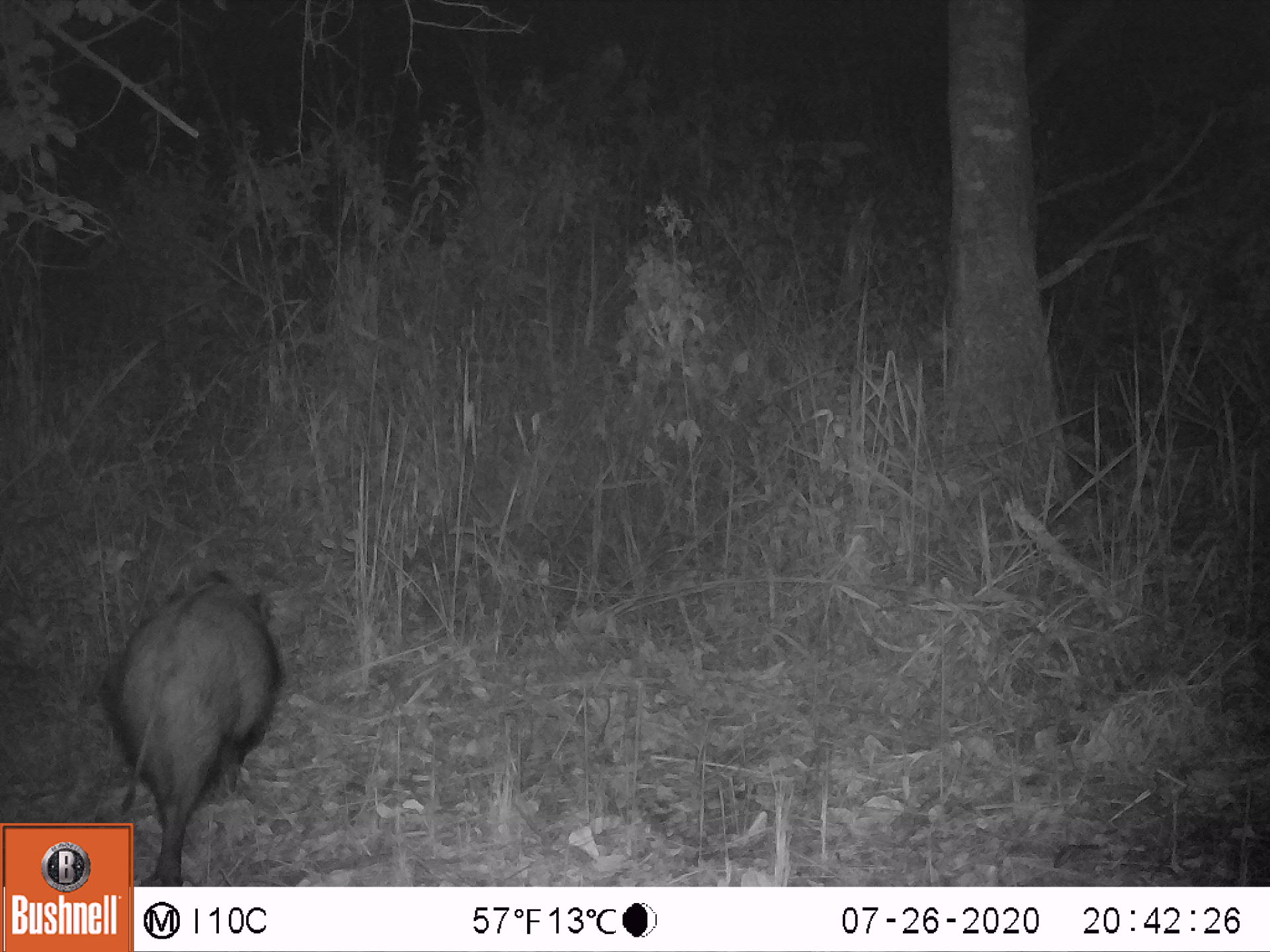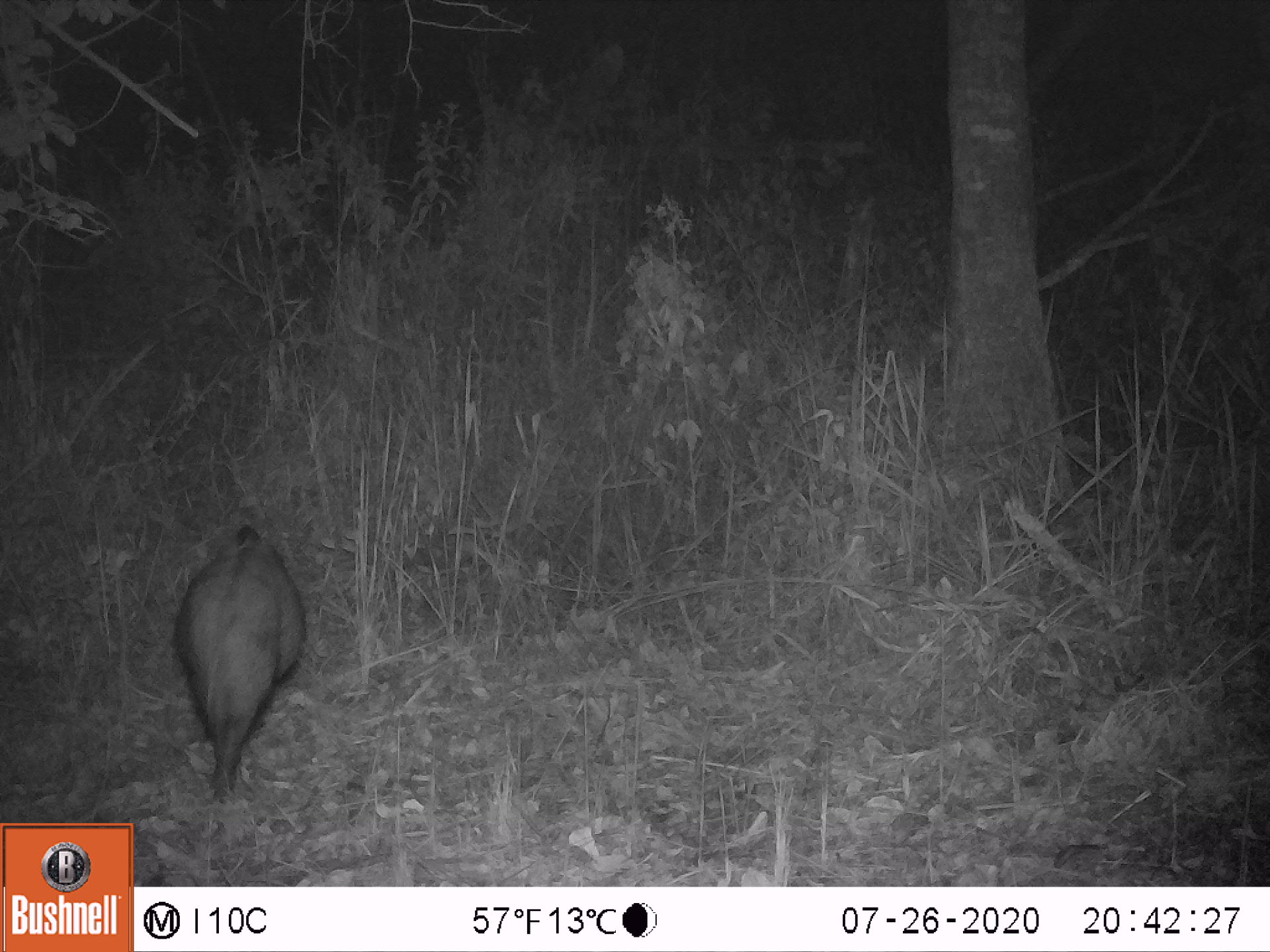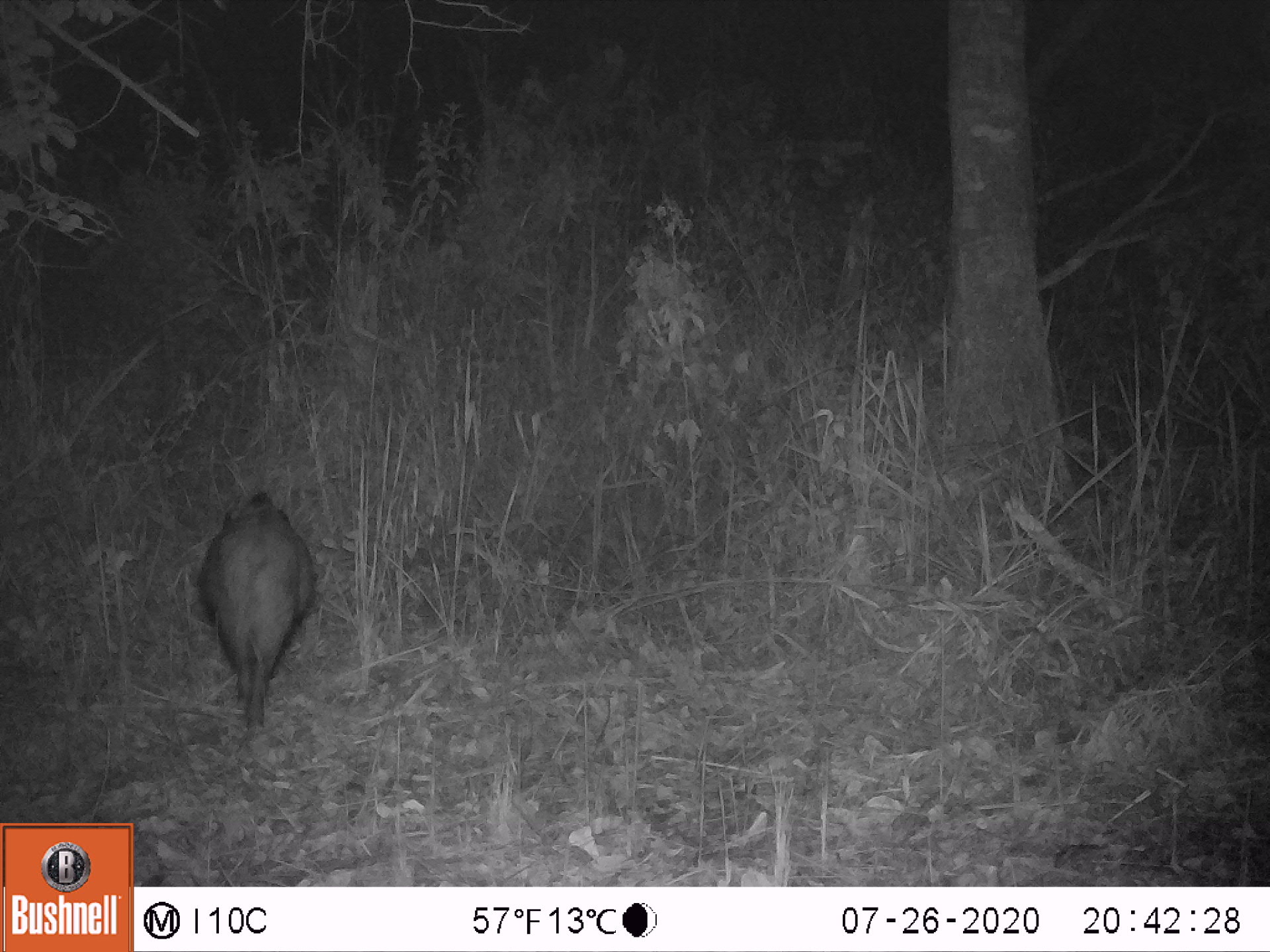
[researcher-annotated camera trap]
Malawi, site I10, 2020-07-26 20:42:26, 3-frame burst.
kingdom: Animalia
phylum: Chordata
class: Mammalia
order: Artiodactyla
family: Suidae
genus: Potamochoerus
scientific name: Potamochoerus larvatus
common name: bushpig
Bushpig (Potamochoerus larvatus), count 1.